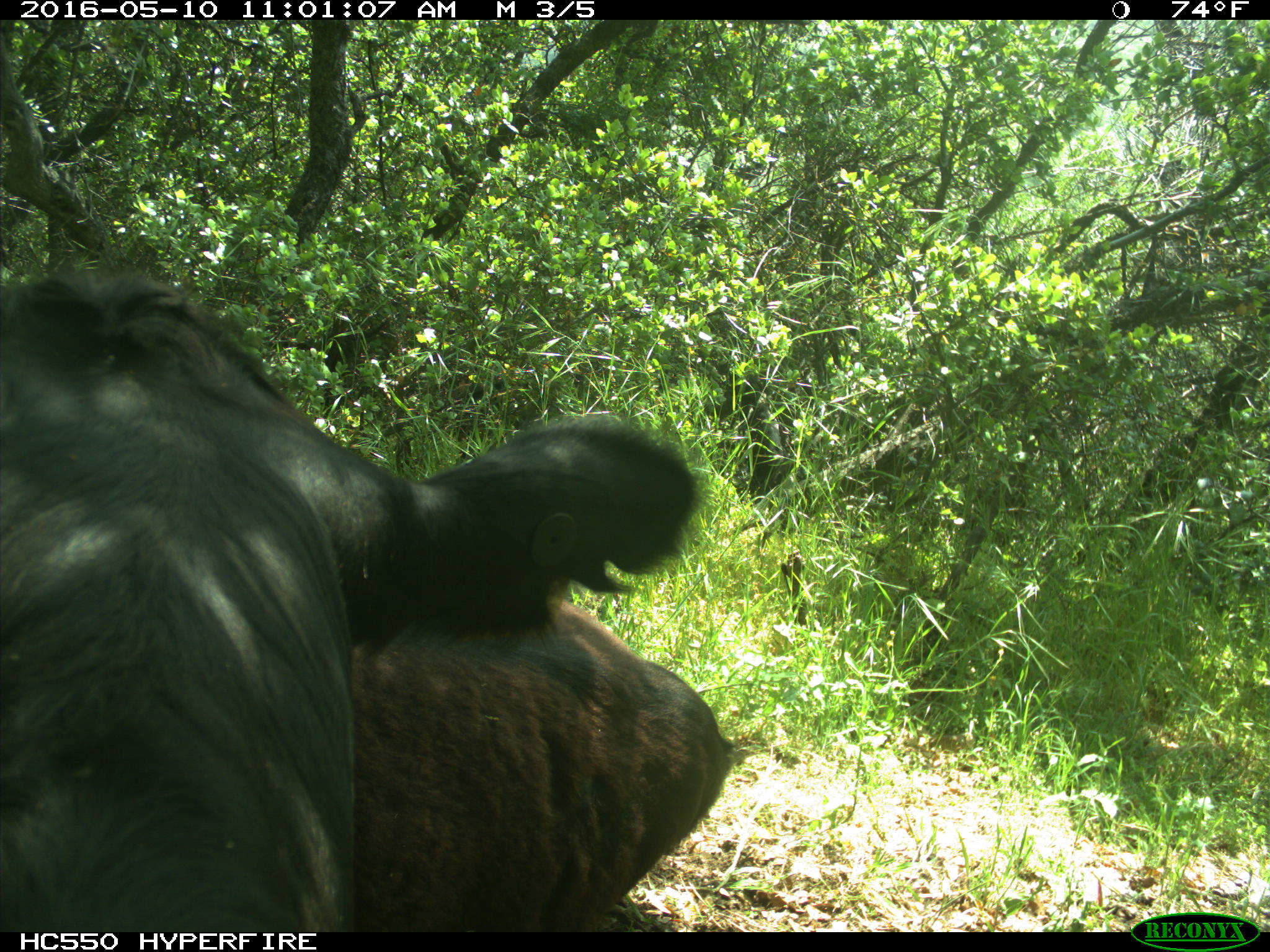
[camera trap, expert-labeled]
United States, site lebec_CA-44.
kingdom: Animalia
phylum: Chordata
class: Mammalia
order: Artiodactyla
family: Bovidae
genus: Bos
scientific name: Bos taurus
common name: domestic cow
Bos taurus (domestic cow).